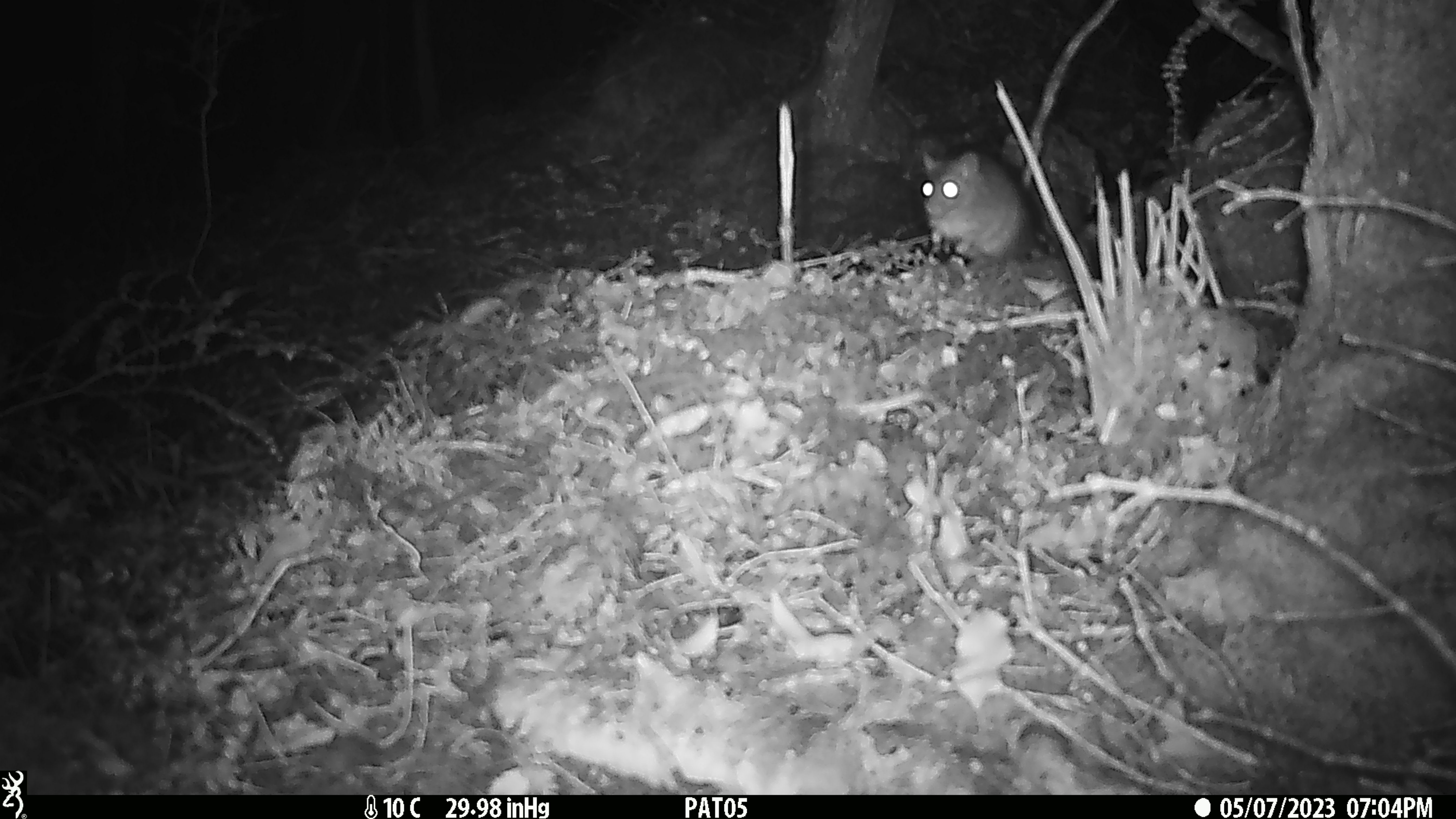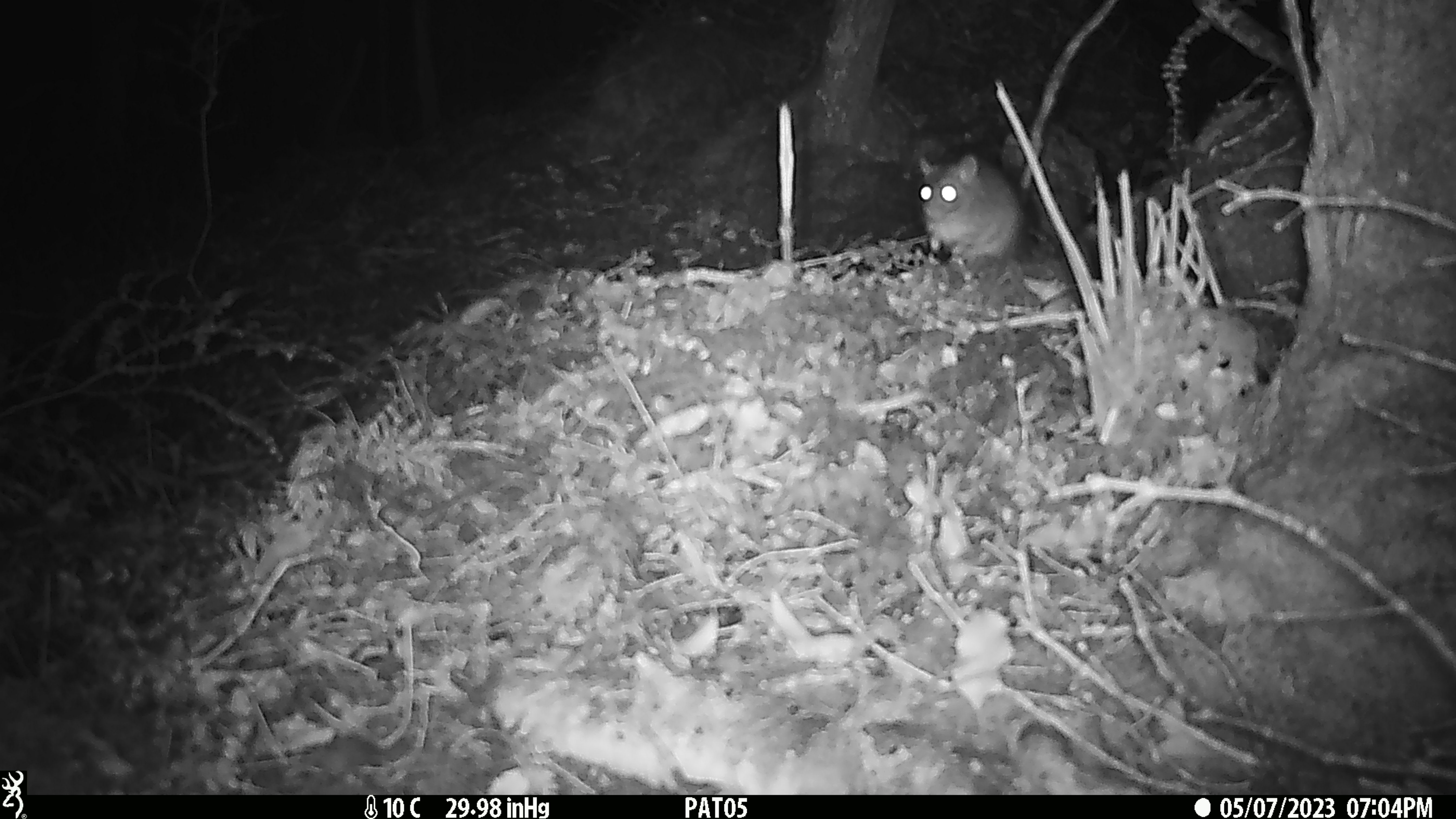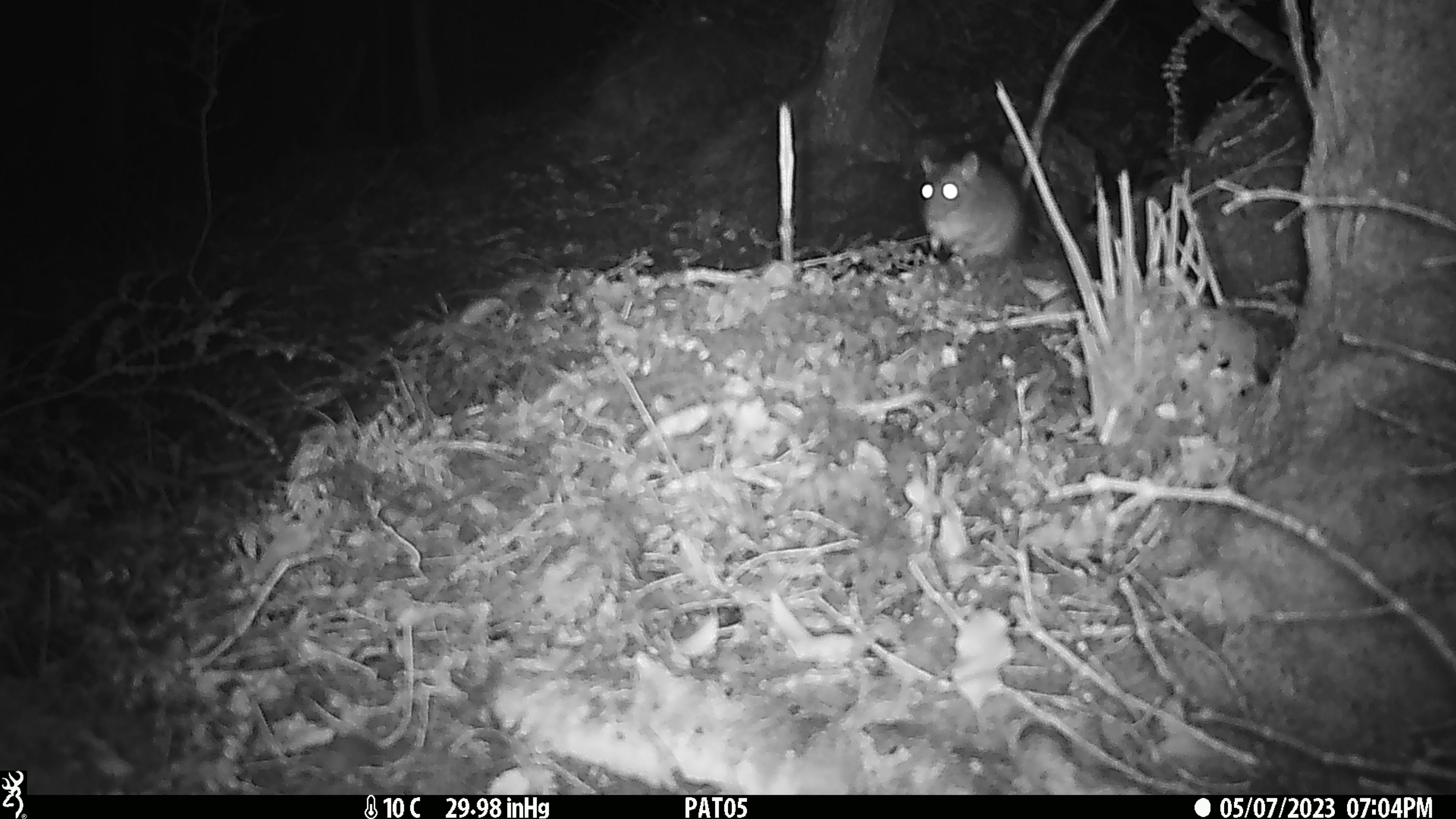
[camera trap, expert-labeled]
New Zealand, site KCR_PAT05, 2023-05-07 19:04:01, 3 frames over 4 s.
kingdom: Animalia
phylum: Chordata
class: Mammalia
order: Rodentia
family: Muridae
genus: Rattus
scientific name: Rattus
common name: rat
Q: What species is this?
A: Rat (Rattus).